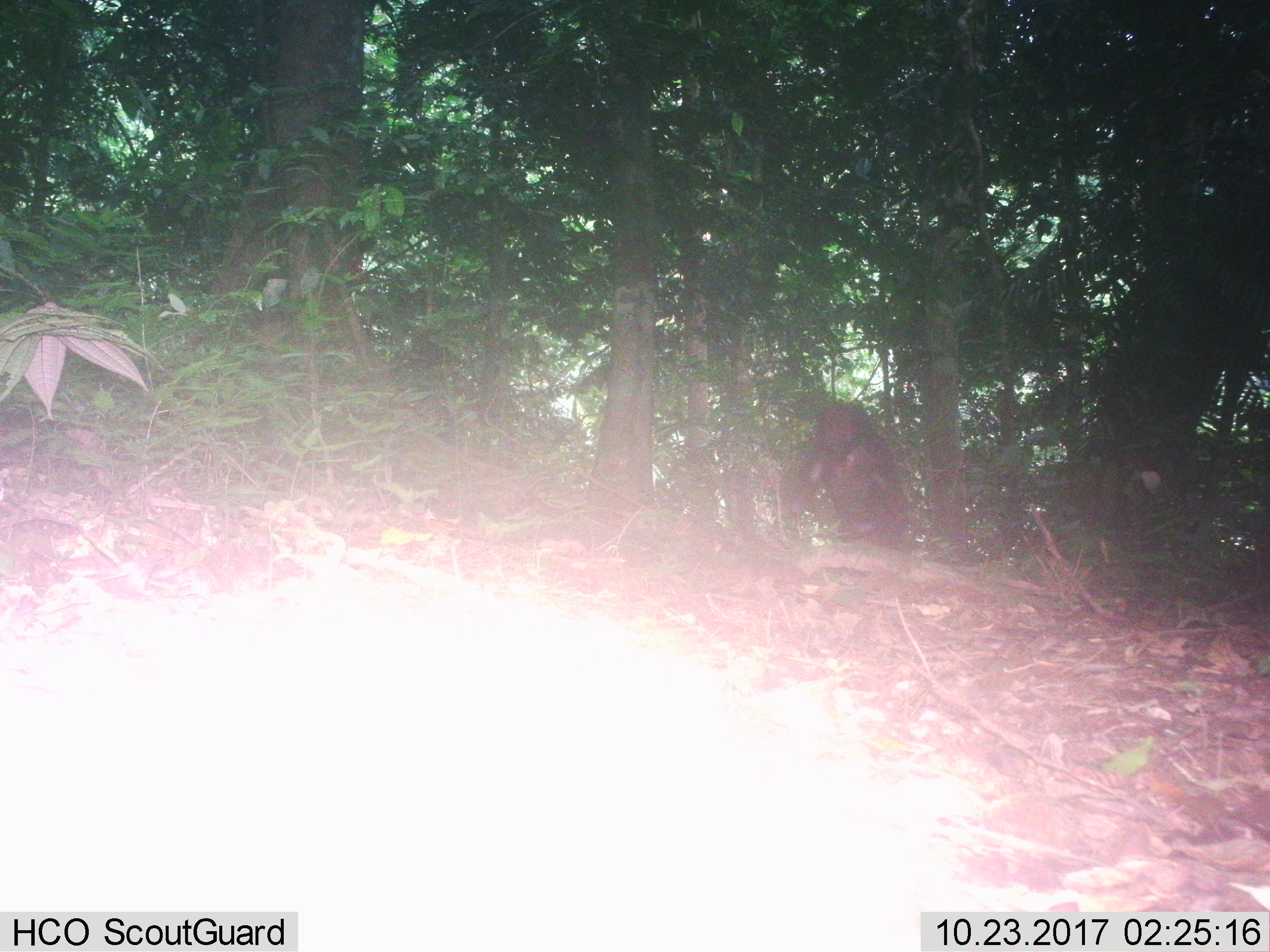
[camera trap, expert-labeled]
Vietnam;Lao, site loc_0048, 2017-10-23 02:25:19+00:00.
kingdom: Animalia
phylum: Chordata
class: Mammalia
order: Primates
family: Cercopithecidae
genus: Macaca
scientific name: Macaca arctoides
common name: stump-tailed macaque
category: stump tailed macaque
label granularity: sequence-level